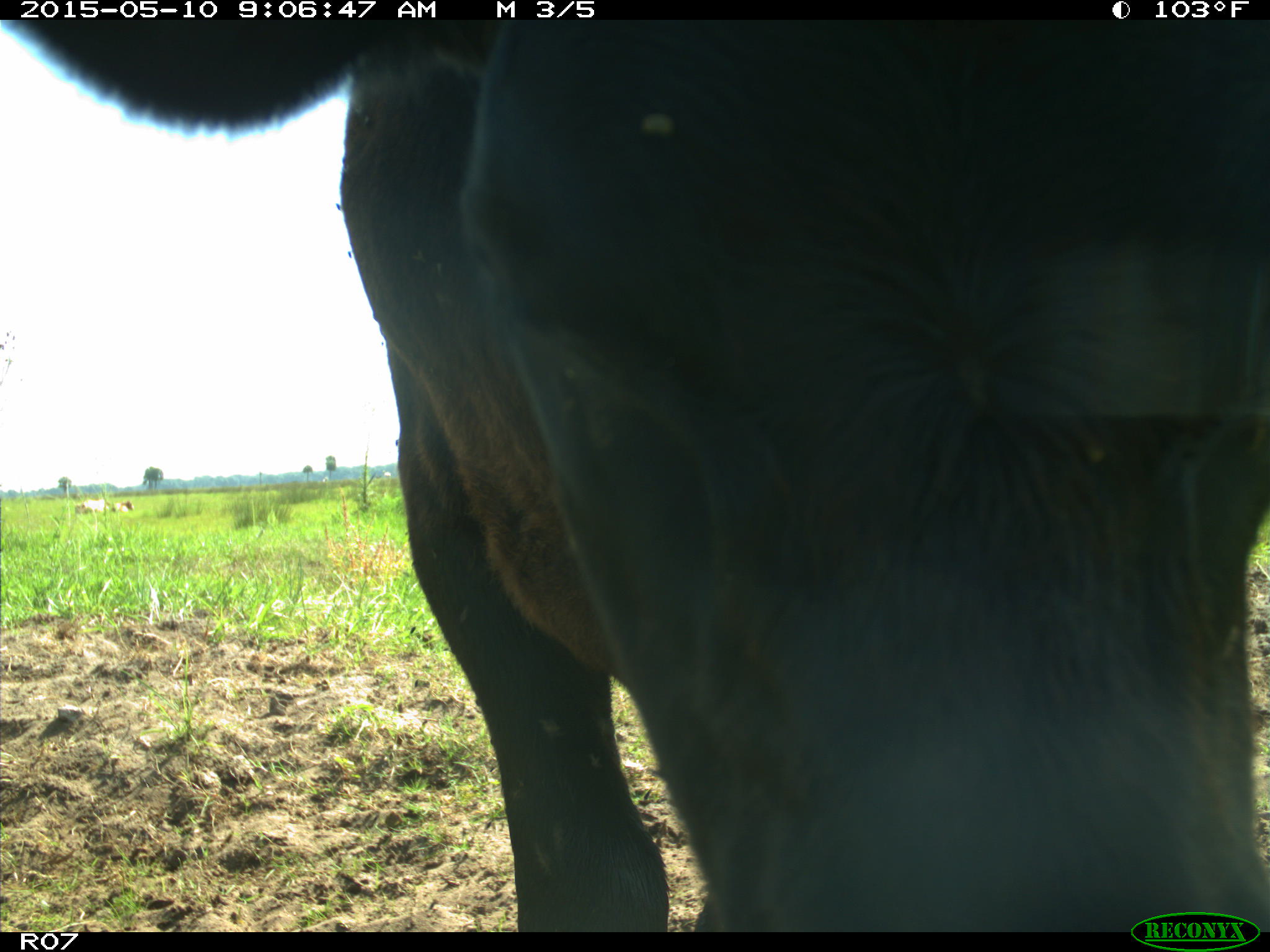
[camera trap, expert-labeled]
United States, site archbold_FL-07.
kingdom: Animalia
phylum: Chordata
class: Mammalia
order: Artiodactyla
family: Bovidae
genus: Bos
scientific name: Bos taurus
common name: domestic cow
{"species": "Bos taurus (domestic cow)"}